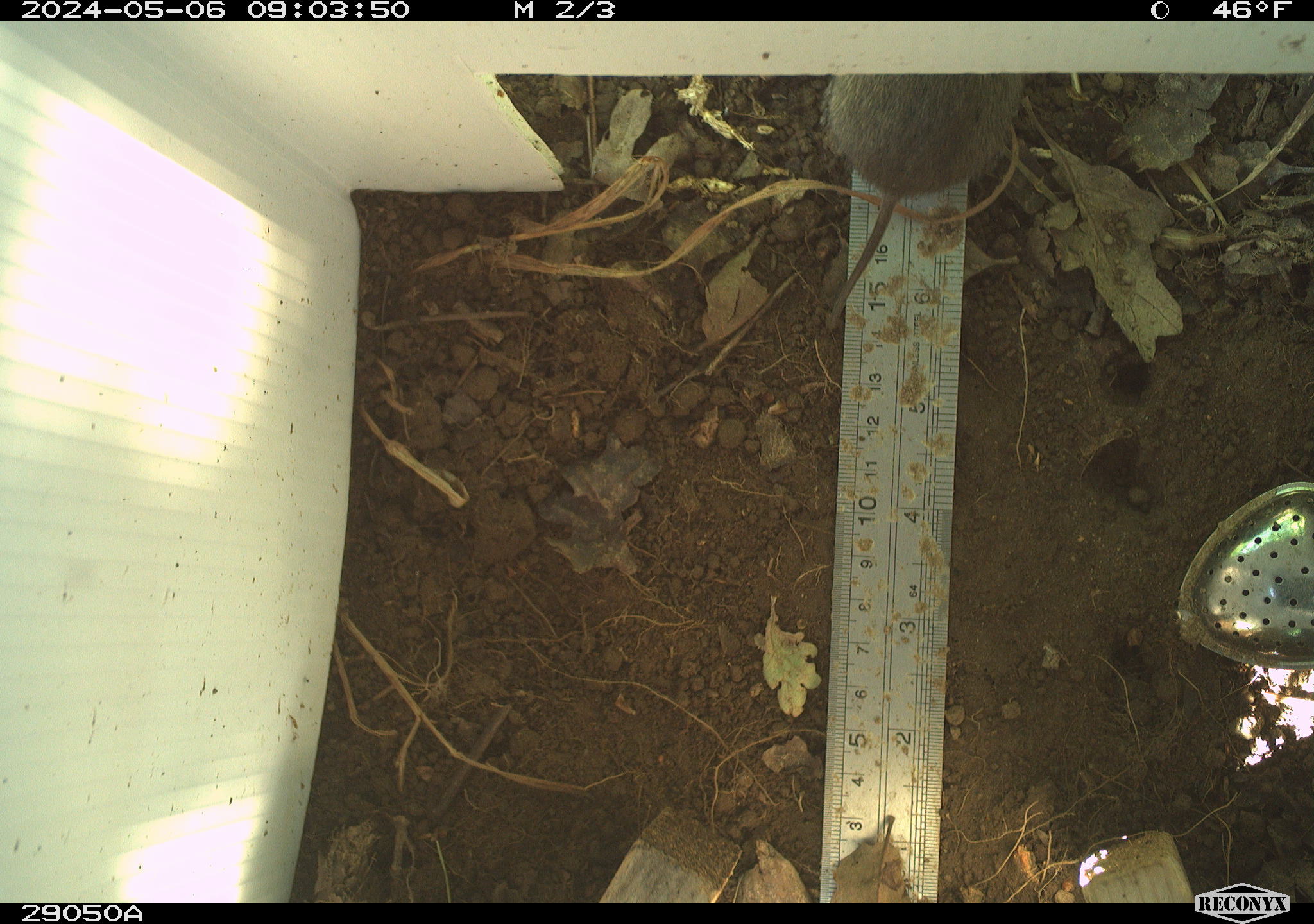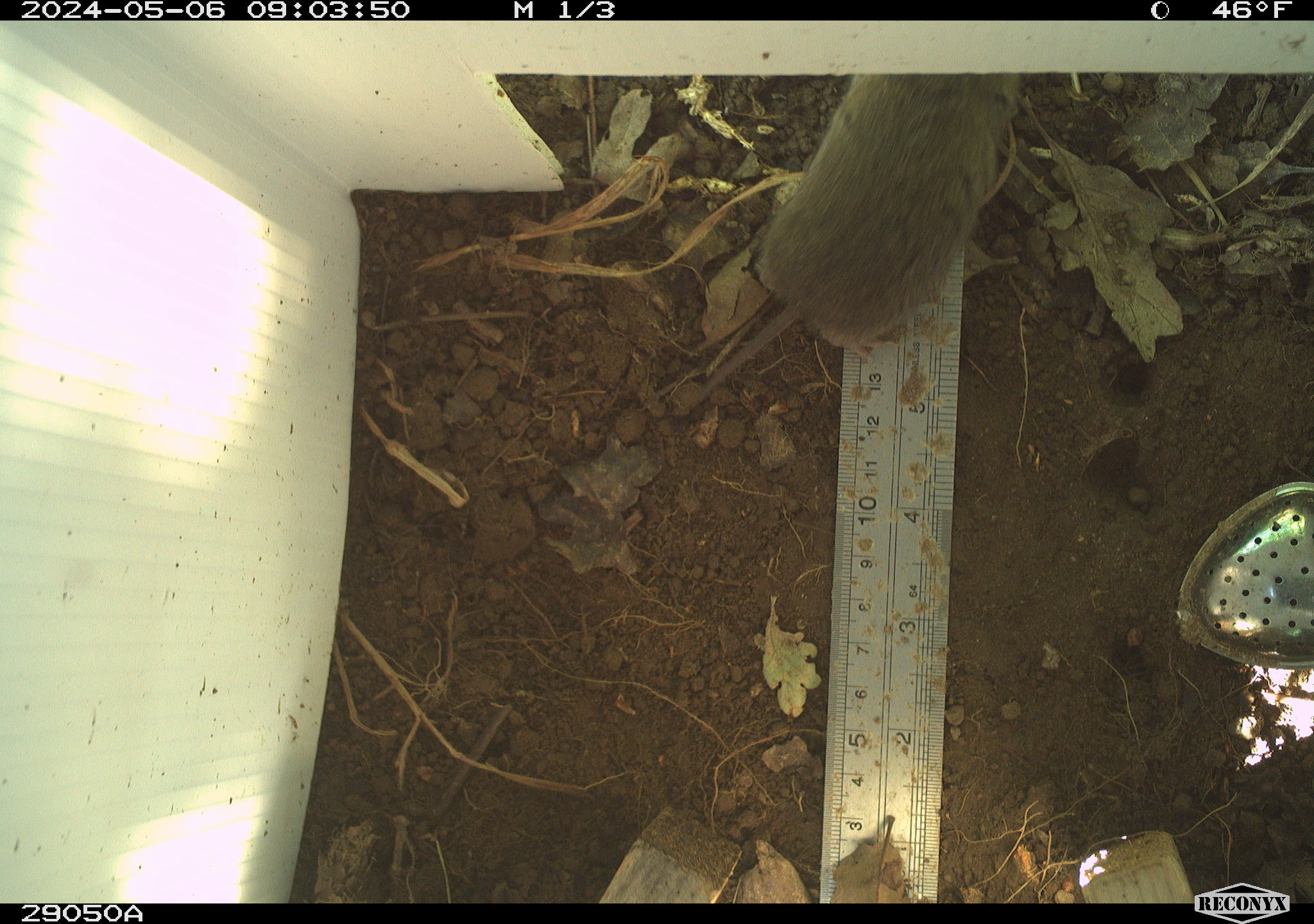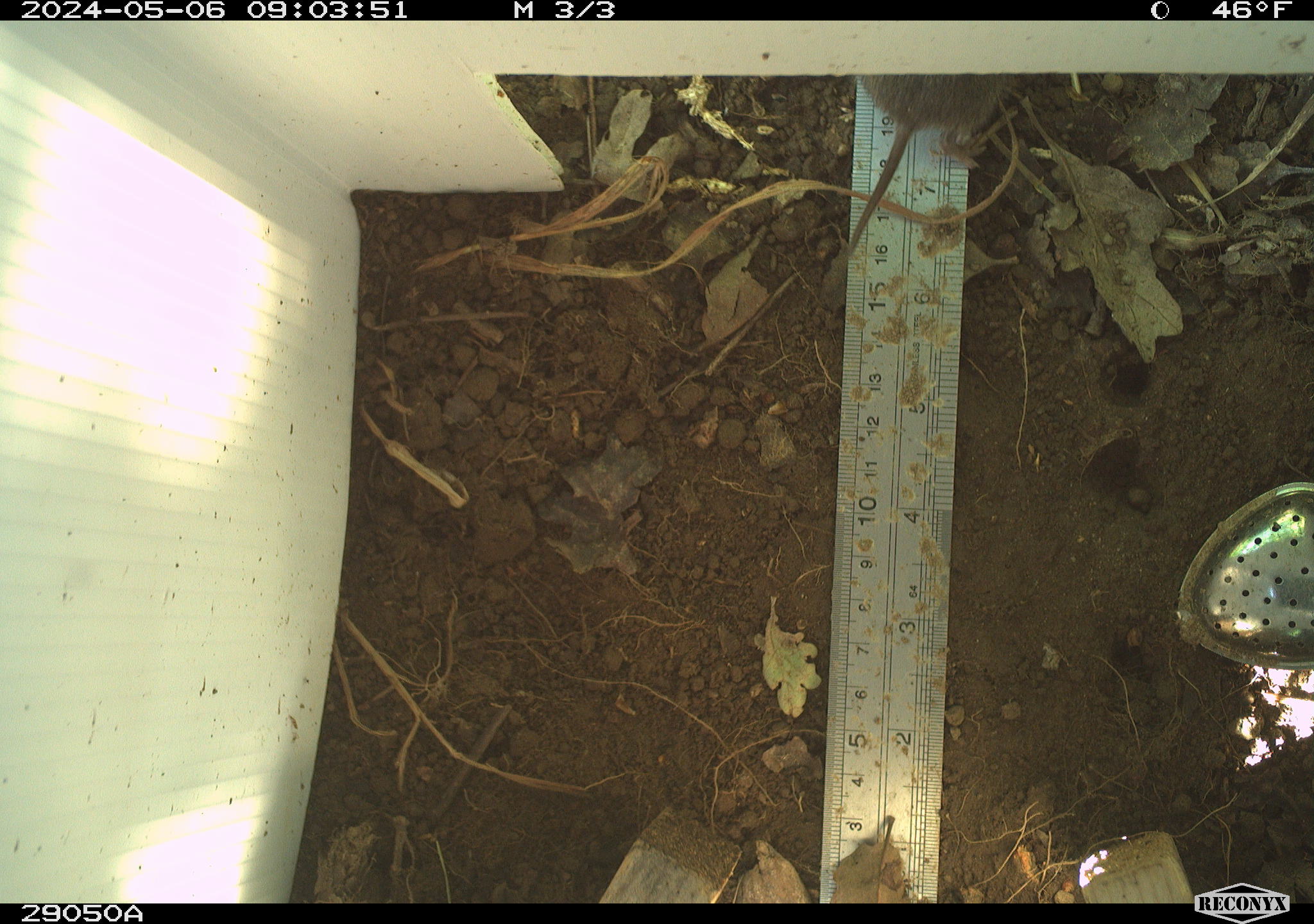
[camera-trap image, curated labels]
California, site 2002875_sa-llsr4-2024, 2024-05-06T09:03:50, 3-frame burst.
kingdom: Animalia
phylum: Chordata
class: Mammalia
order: Rodentia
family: Cricetidae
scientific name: Arvicolinae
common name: voles, lemmings, and muskrats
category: arvicolinae subfamily